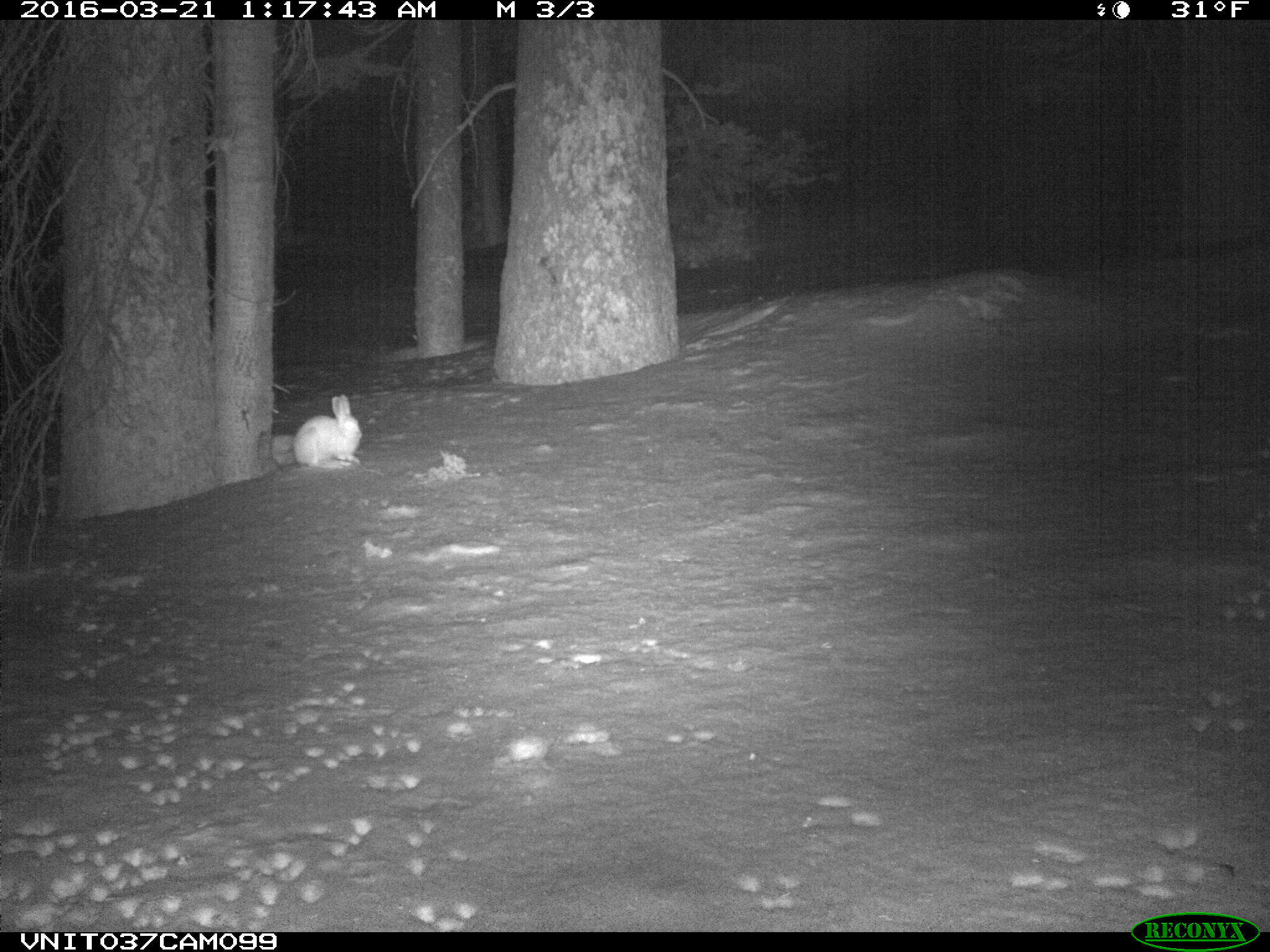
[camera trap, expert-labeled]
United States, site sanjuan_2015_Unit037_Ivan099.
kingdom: Animalia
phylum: Chordata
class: Mammalia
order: Lagomorpha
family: Leporidae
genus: Lepus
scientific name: Lepus americanus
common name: snowshoe hare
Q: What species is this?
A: Lepus americanus (snowshoe hare).